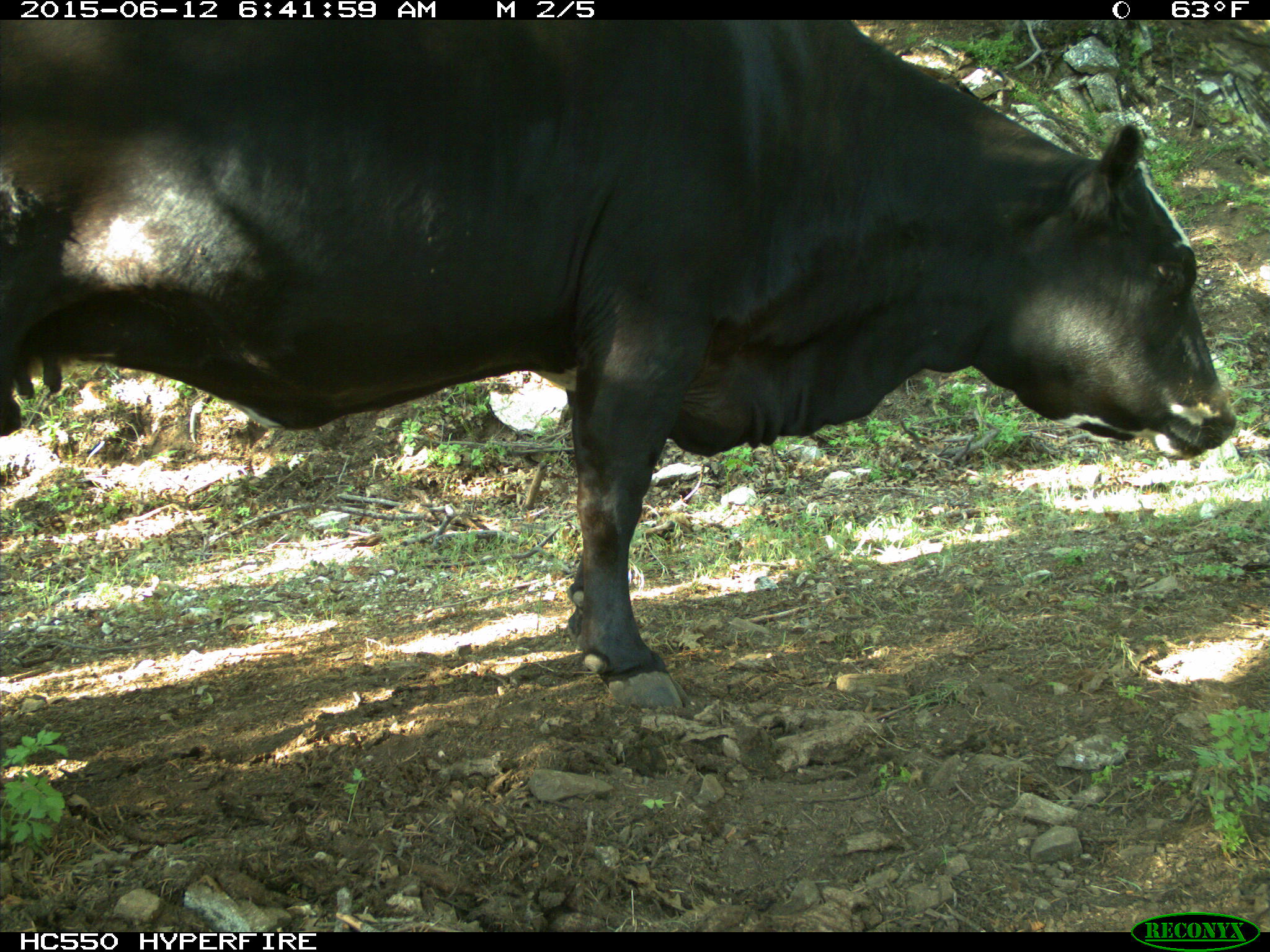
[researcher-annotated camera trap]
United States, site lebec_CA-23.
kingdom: Animalia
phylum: Chordata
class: Mammalia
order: Artiodactyla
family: Bovidae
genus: Bos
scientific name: Bos taurus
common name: domestic cow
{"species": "Bos taurus (domestic cow)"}